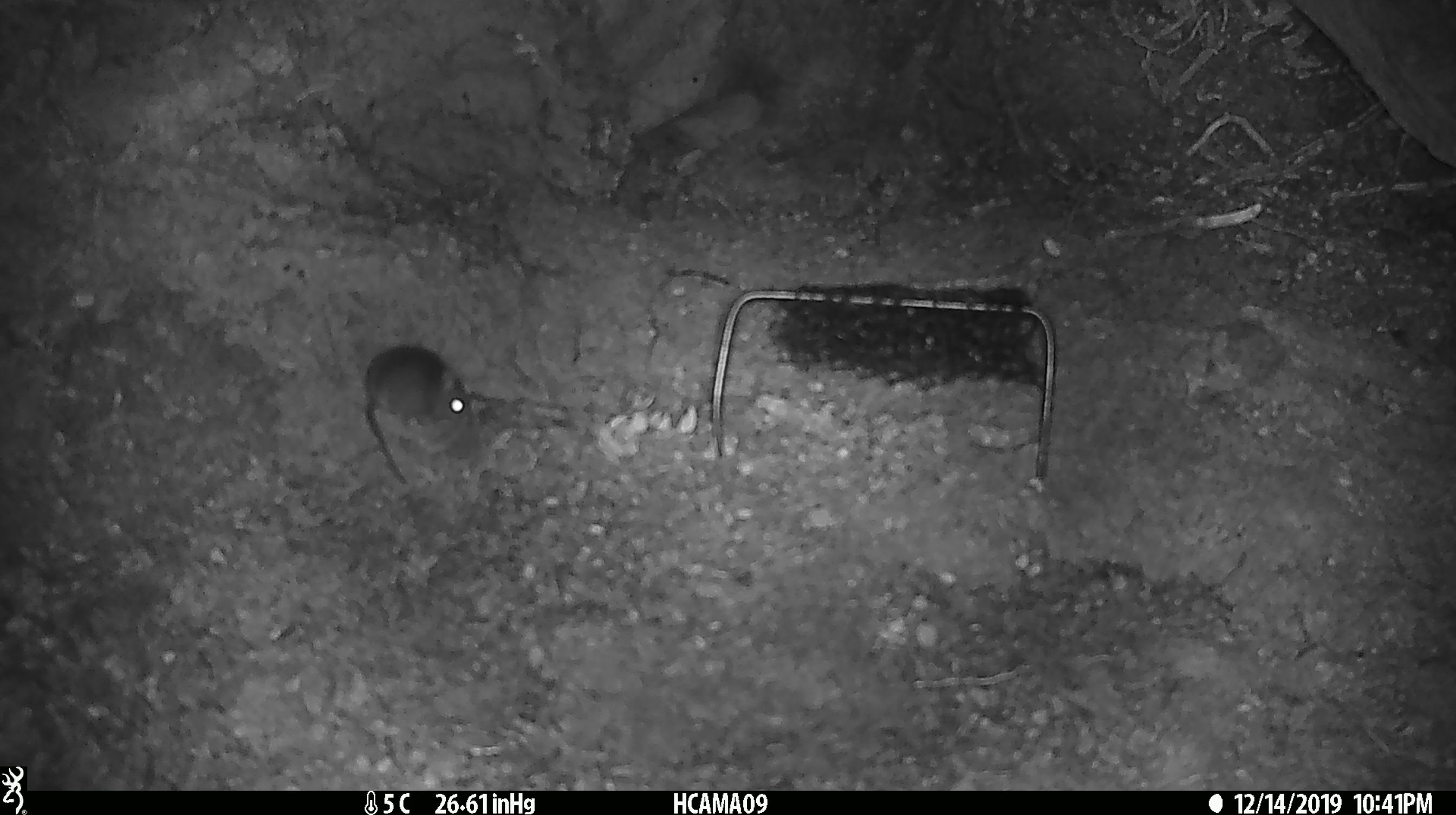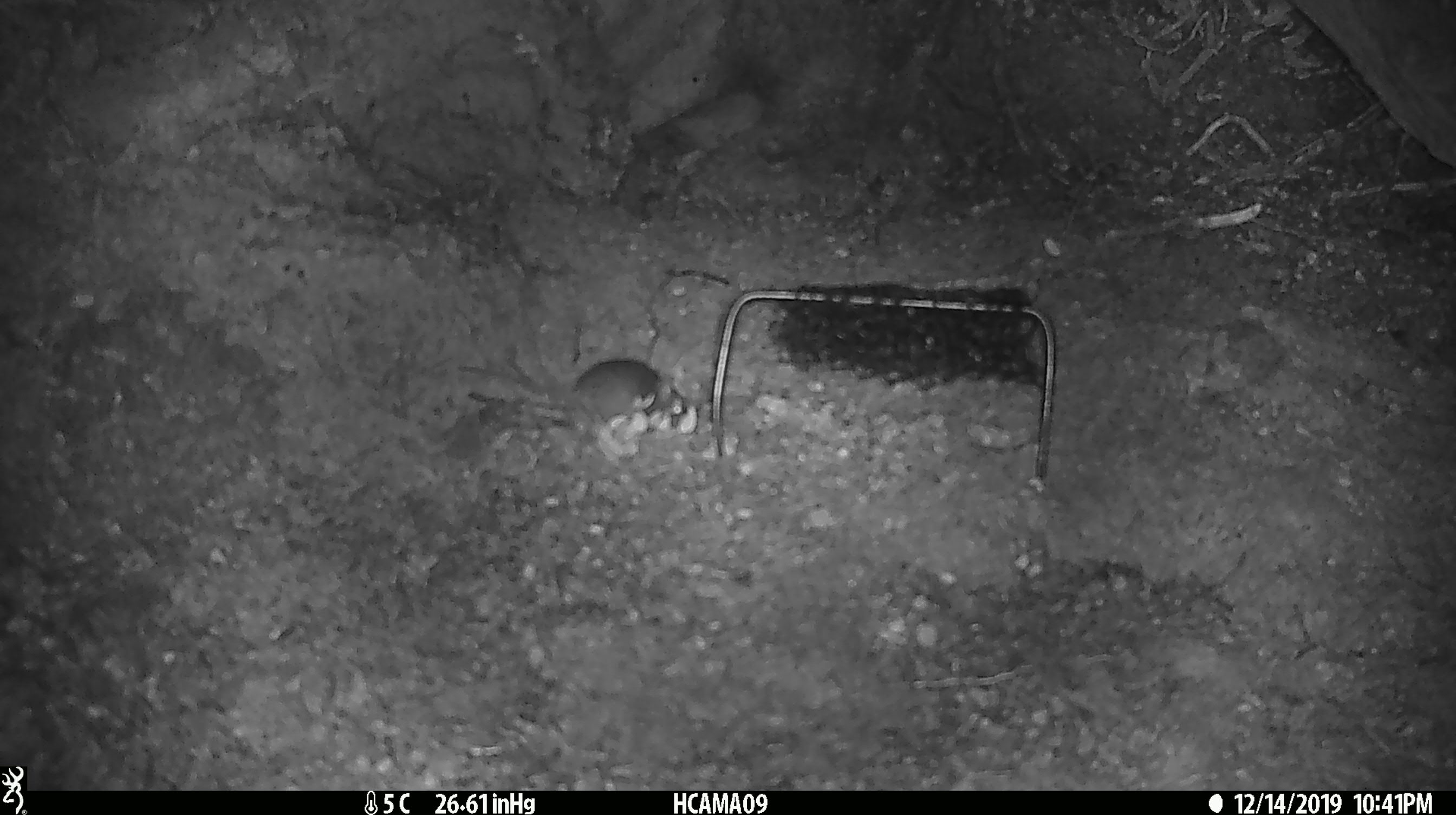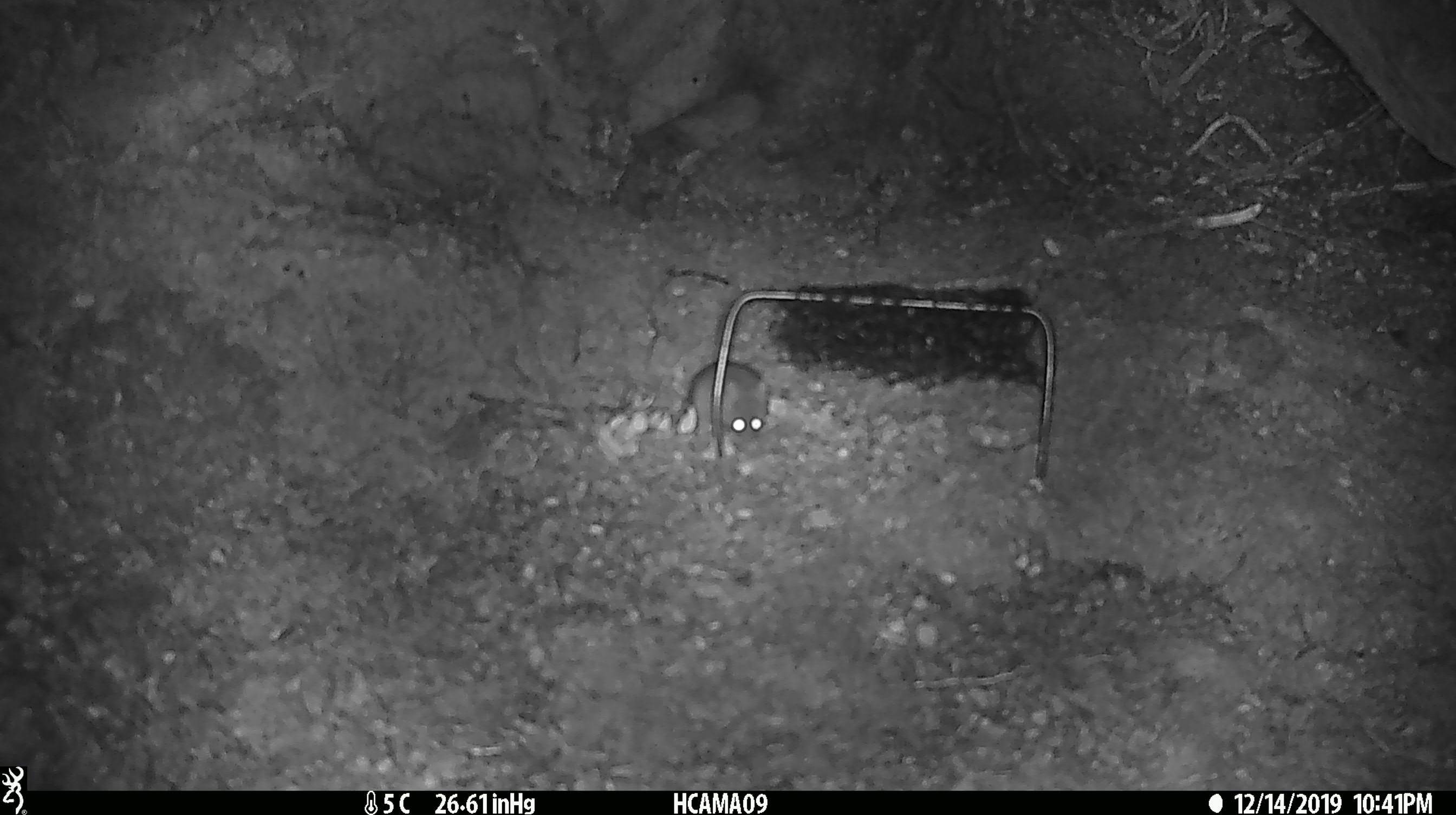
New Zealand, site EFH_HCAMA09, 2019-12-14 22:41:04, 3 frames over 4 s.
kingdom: Animalia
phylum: Chordata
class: Mammalia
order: Rodentia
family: Muridae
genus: Mus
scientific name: Mus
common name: mouse